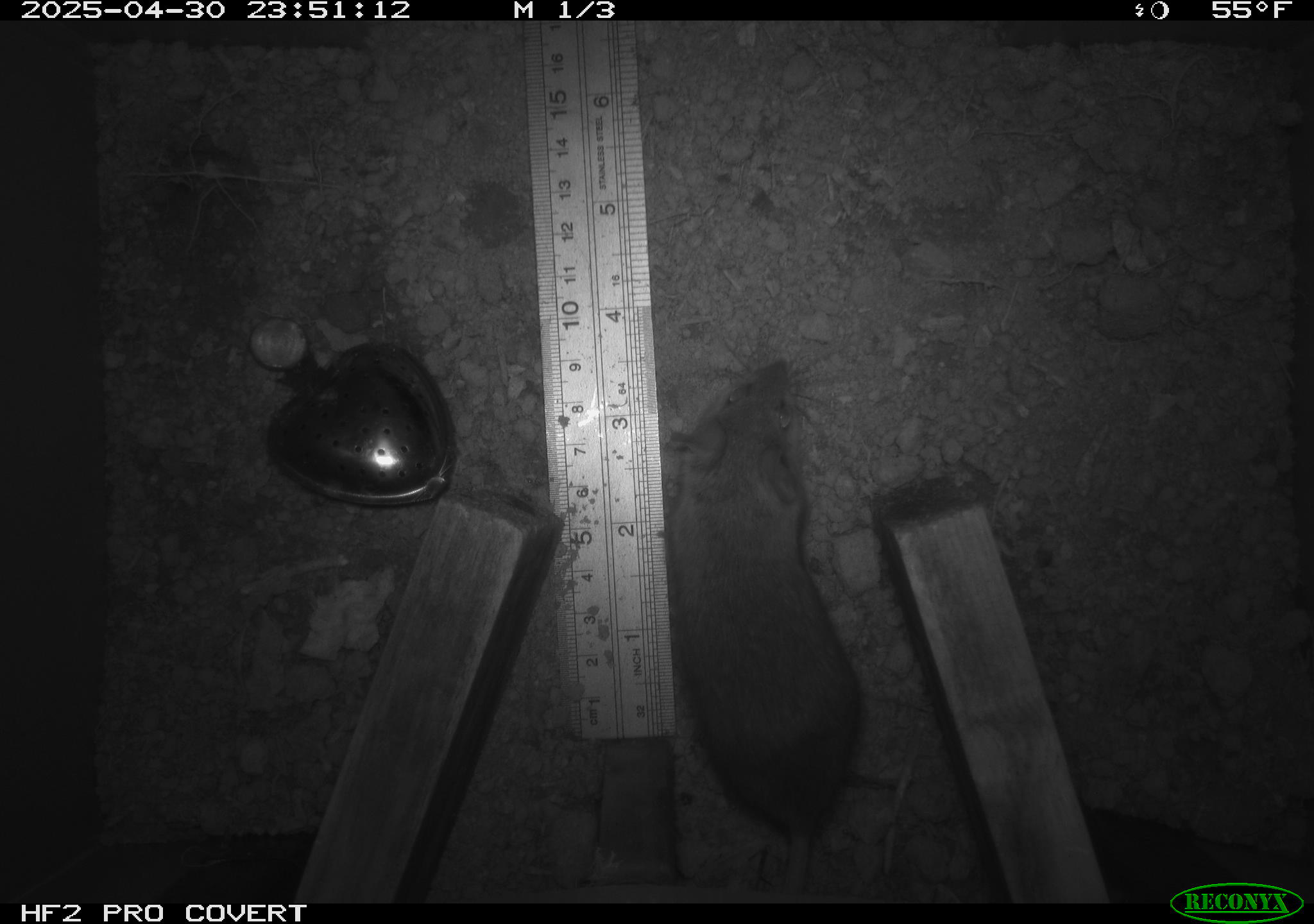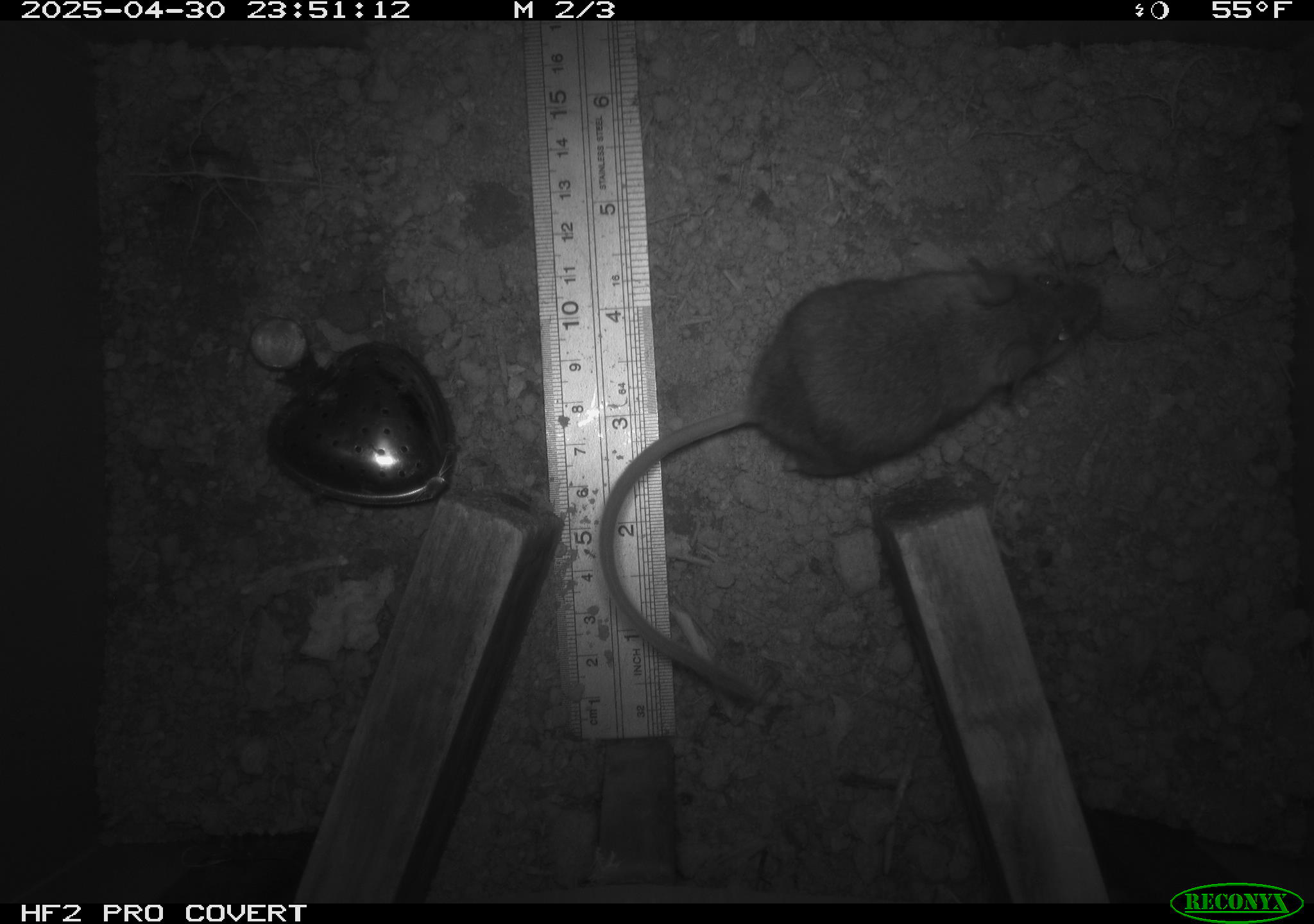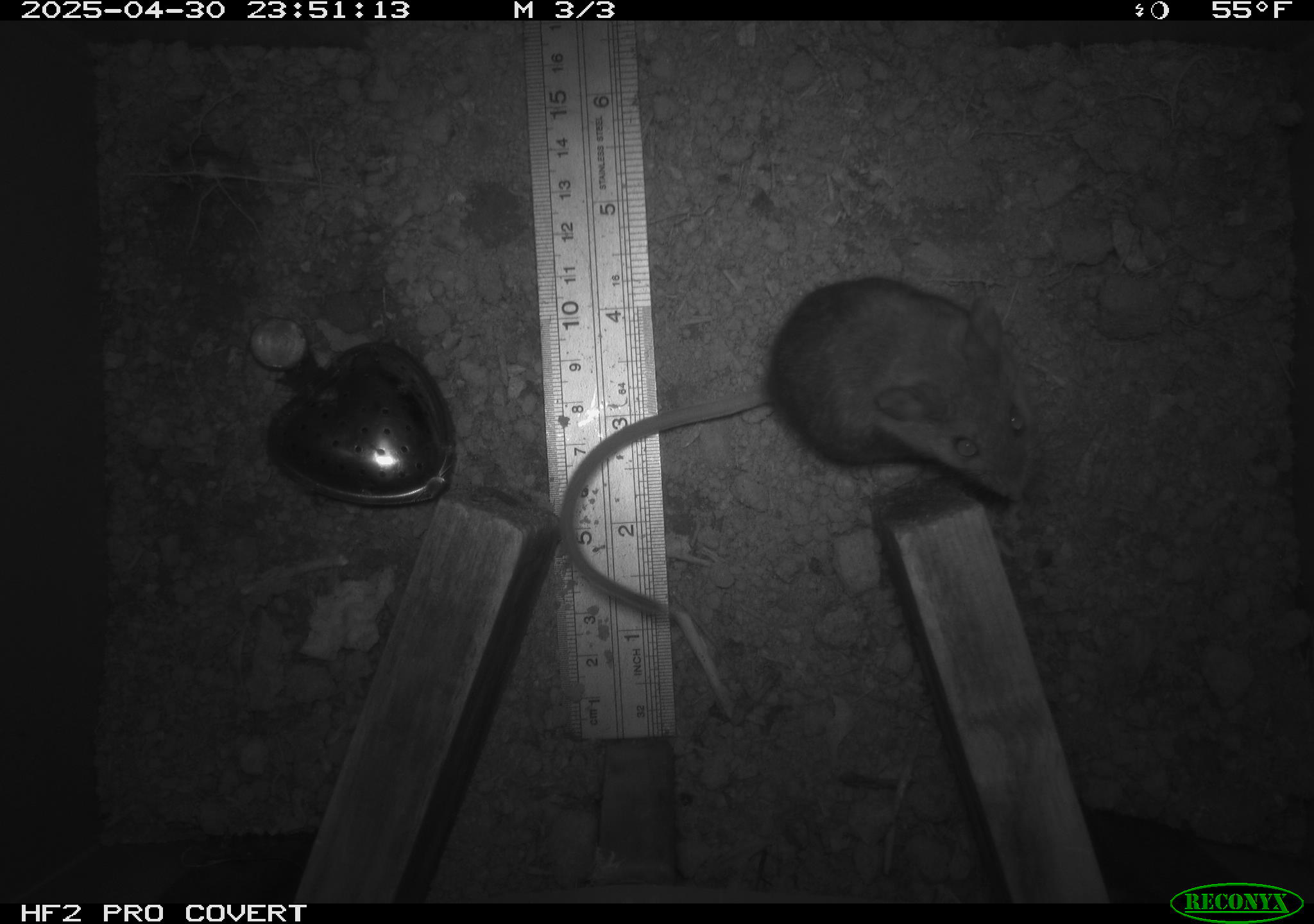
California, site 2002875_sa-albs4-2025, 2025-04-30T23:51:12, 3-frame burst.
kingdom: Animalia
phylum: Chordata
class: Mammalia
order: Rodentia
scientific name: Rodentia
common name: mouse species